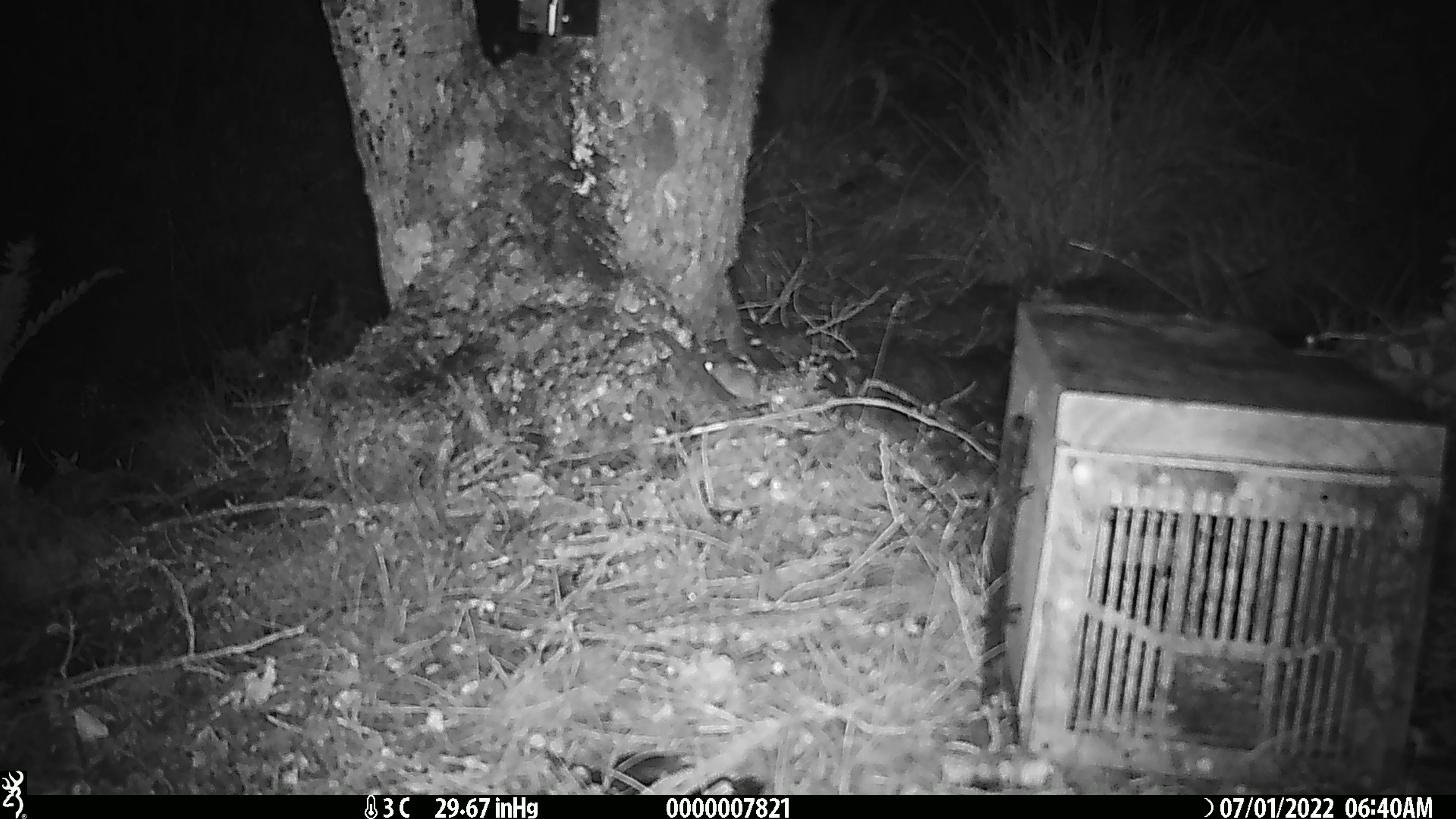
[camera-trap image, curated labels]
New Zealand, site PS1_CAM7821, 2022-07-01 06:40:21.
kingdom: Animalia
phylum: Chordata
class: Mammalia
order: Rodentia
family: Muridae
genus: Mus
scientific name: Mus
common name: mouse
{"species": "mouse (Mus)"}